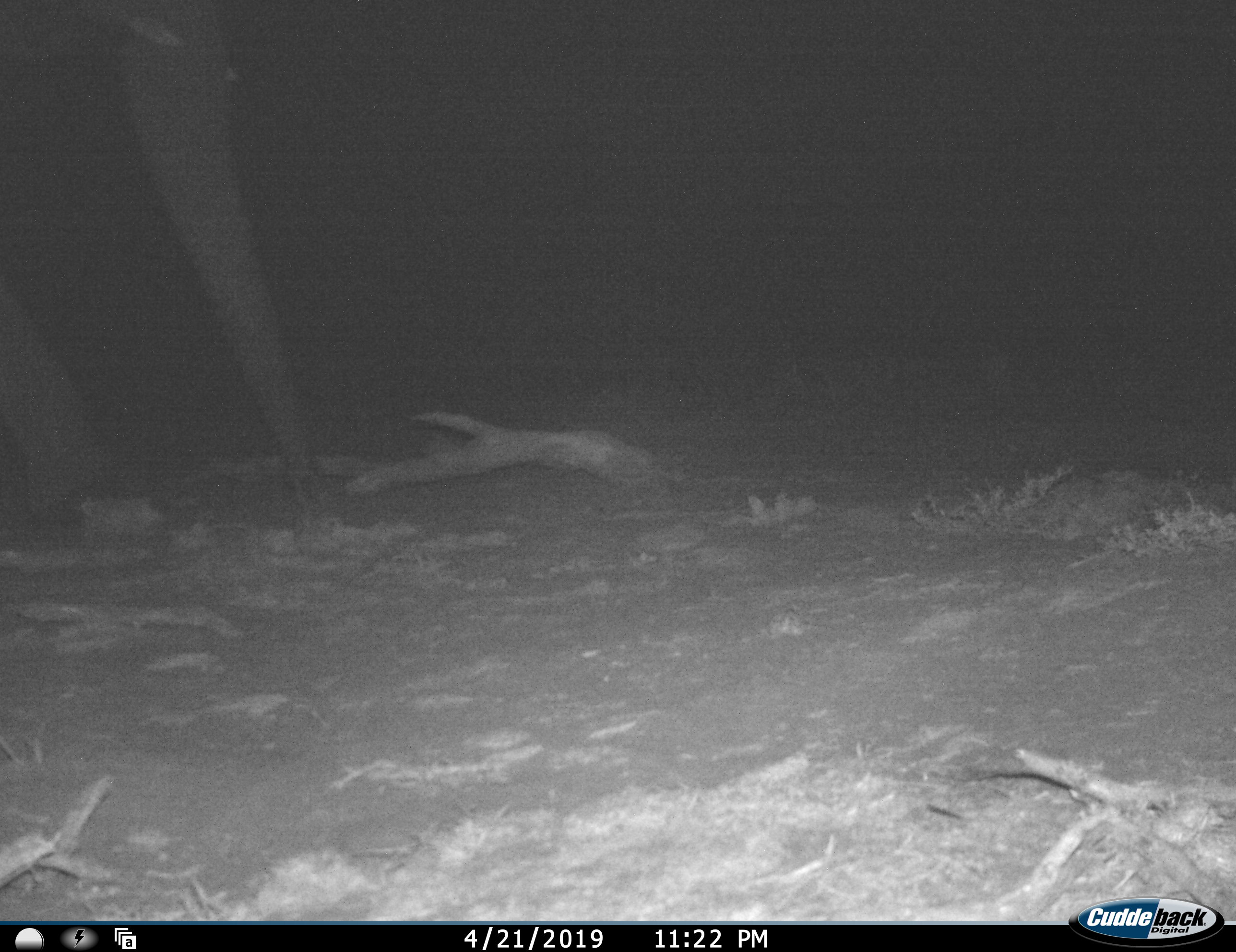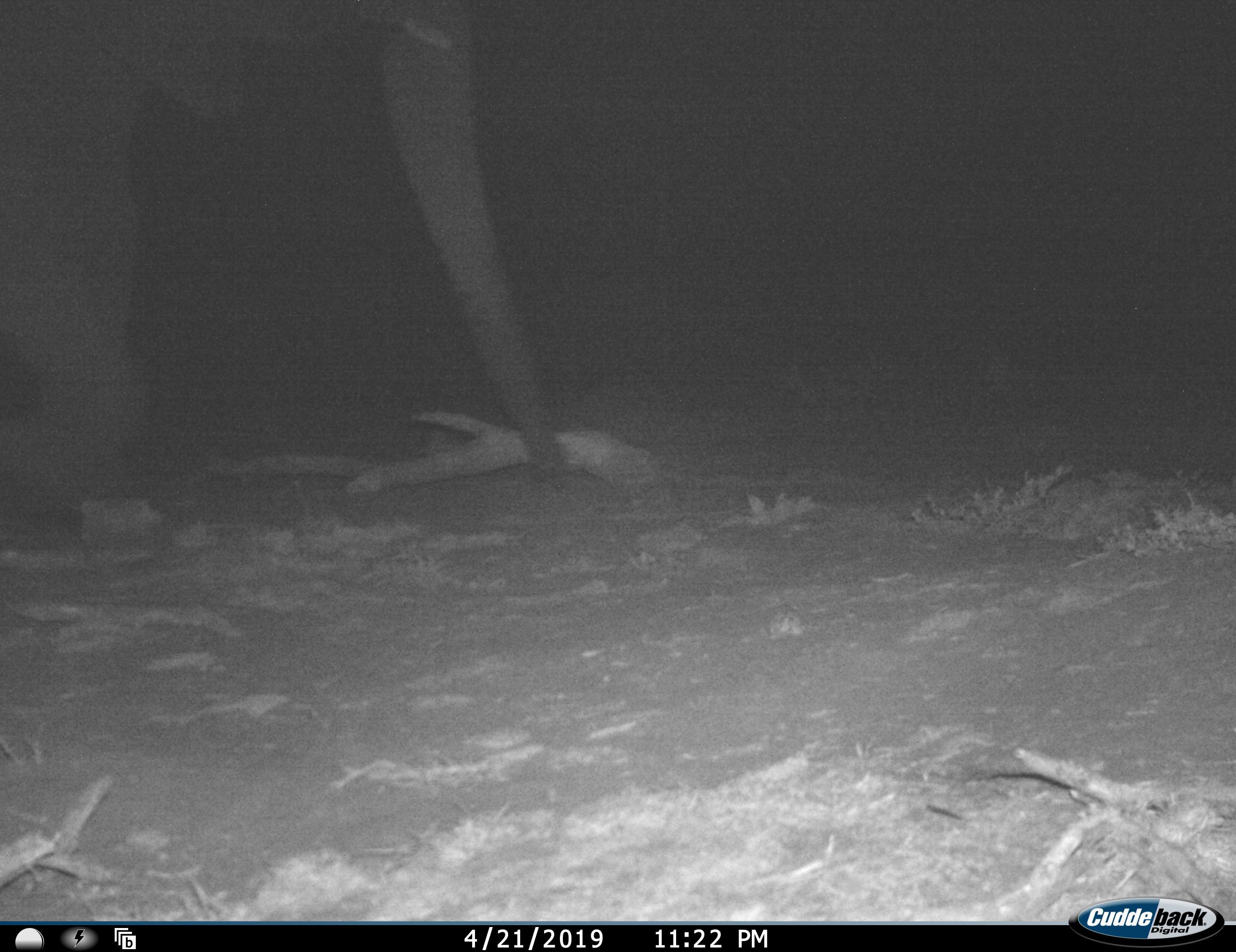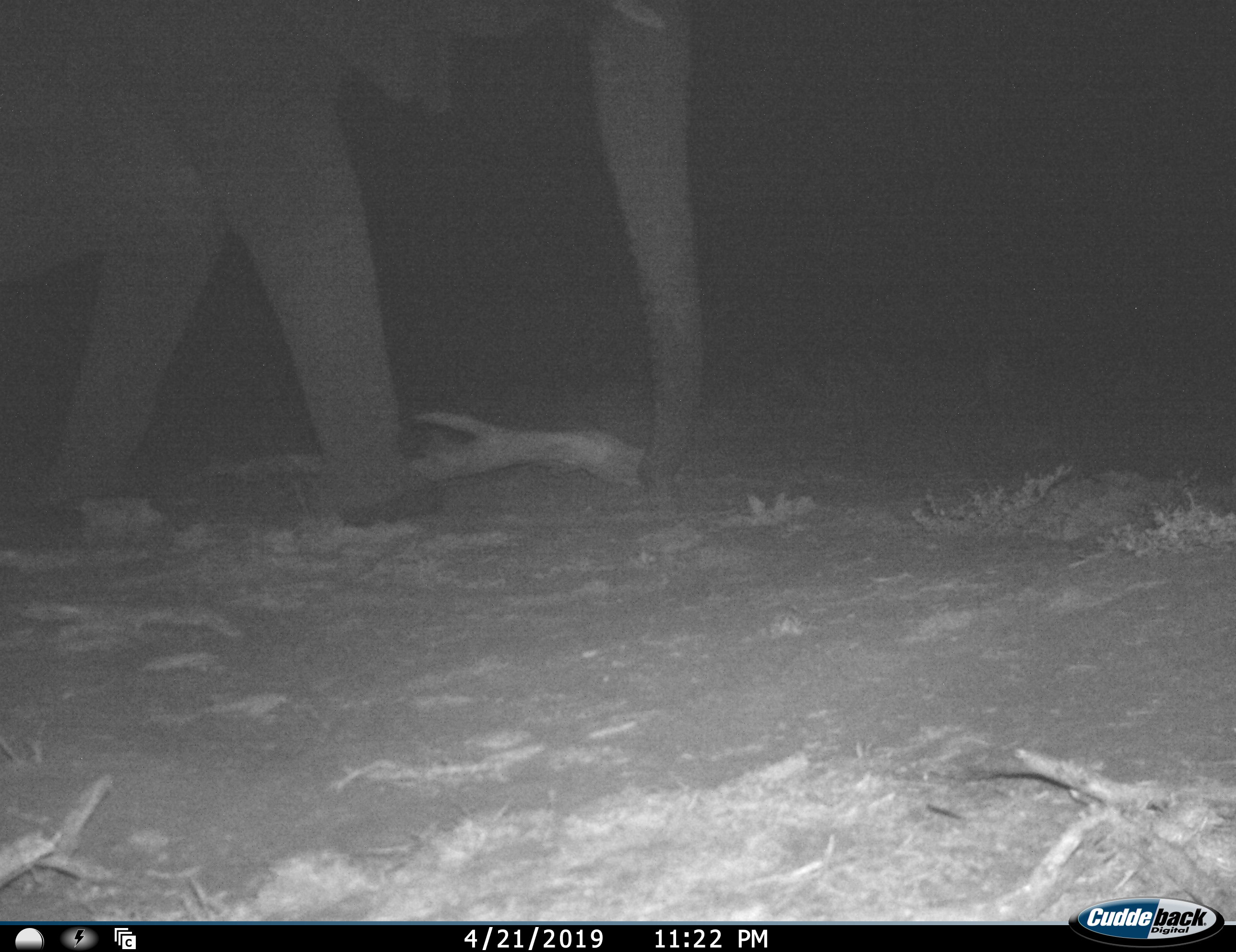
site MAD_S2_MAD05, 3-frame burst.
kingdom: Animalia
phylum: Chordata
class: Mammalia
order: Proboscidea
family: Elephantidae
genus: Loxodonta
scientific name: Loxodonta africana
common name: african bush elephant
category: elephant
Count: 1.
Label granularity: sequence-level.